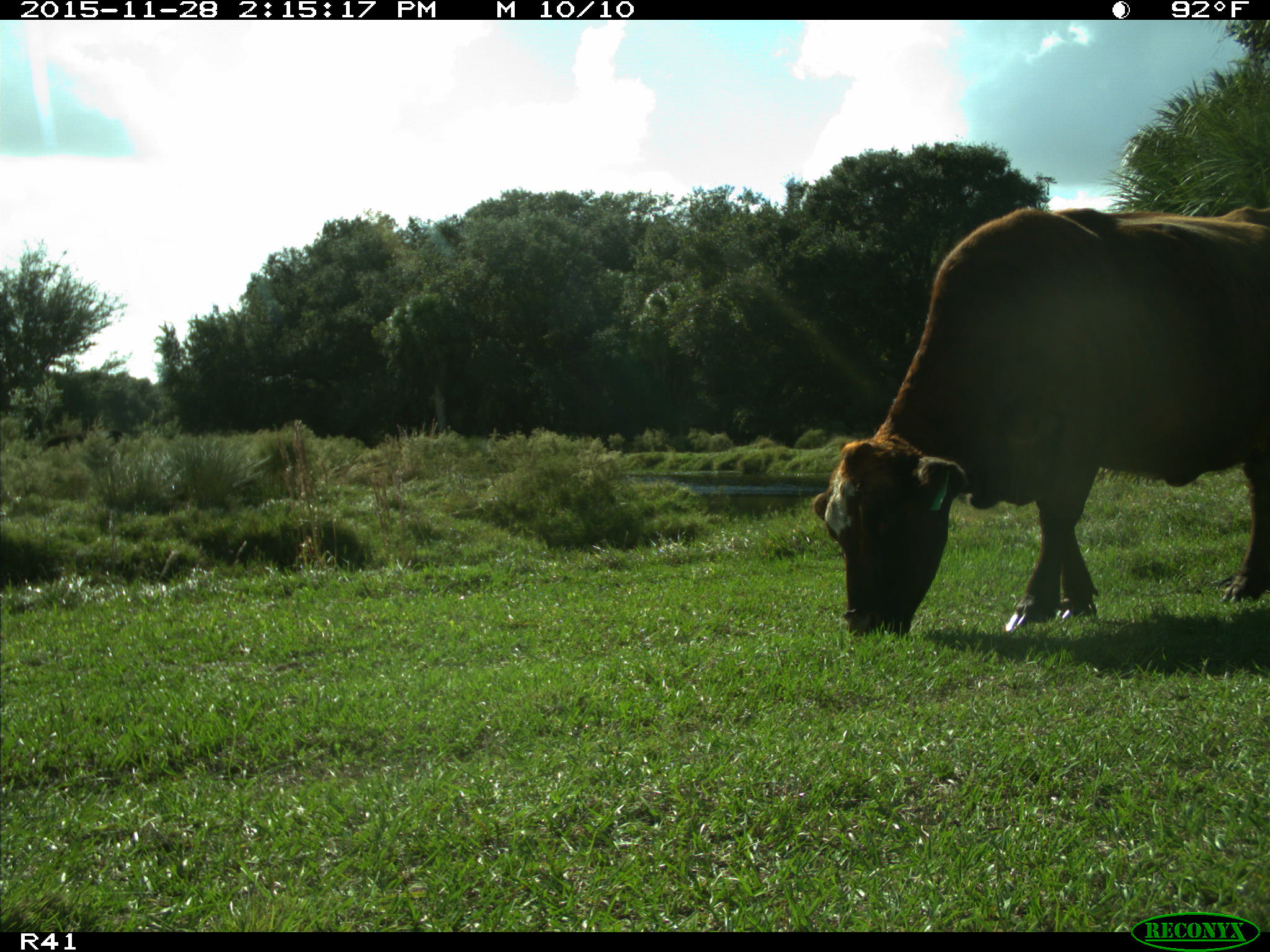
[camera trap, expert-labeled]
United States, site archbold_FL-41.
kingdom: Animalia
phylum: Chordata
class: Mammalia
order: Artiodactyla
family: Bovidae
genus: Bos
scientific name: Bos taurus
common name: domestic cow